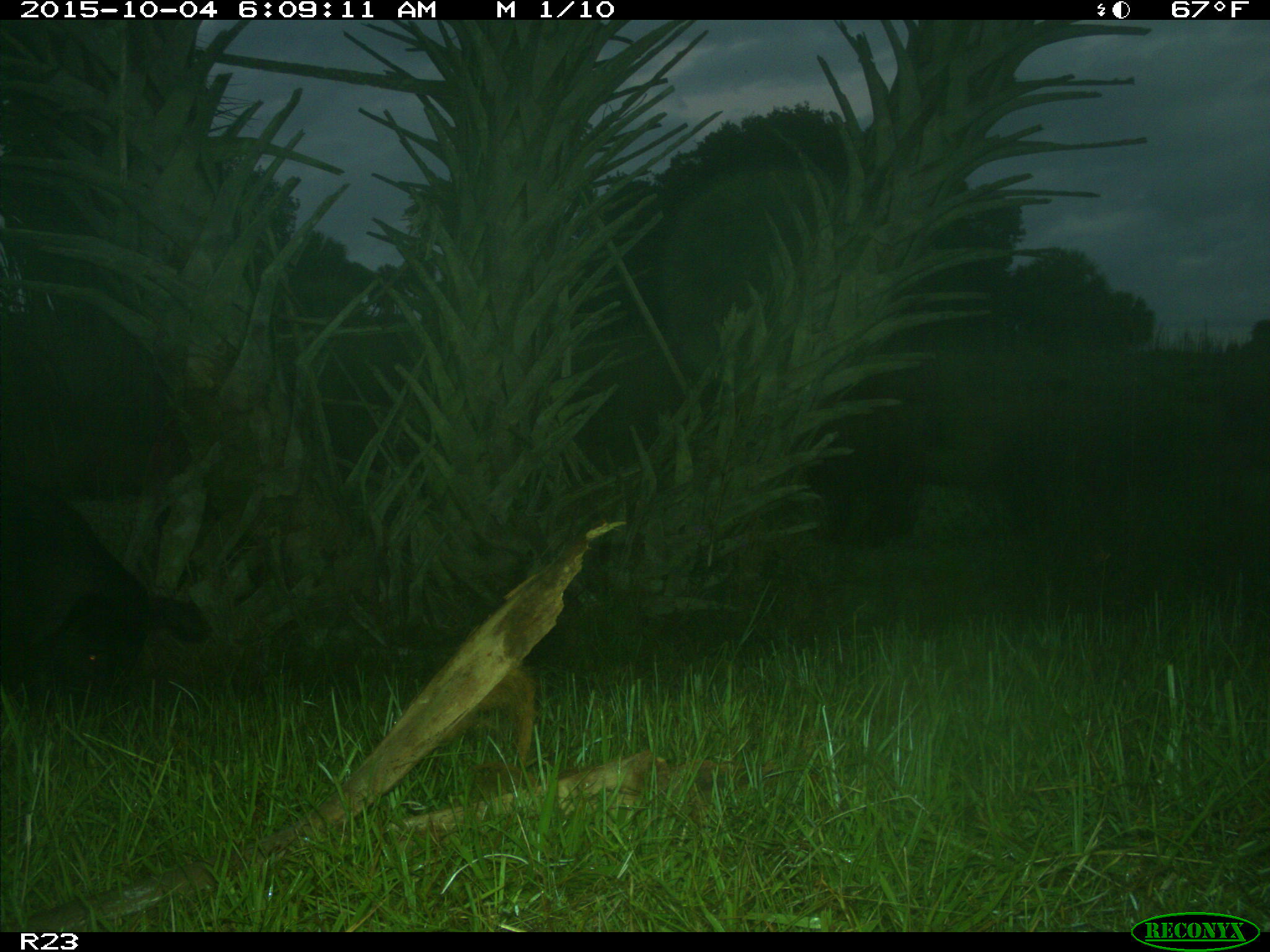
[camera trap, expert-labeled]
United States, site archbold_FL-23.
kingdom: Animalia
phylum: Chordata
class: Mammalia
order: Artiodactyla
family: Suidae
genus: Sus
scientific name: Sus scrofa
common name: wild boar